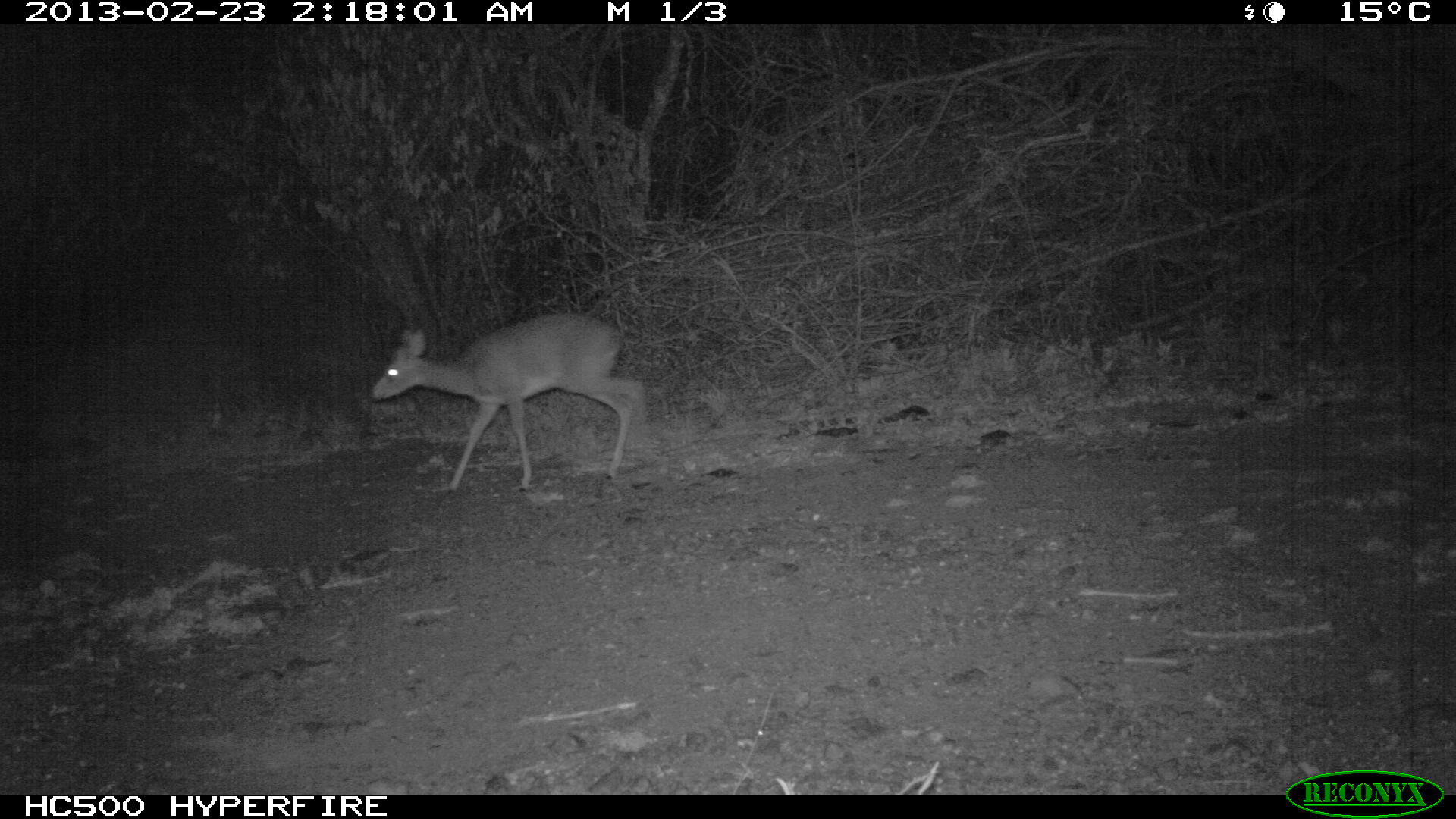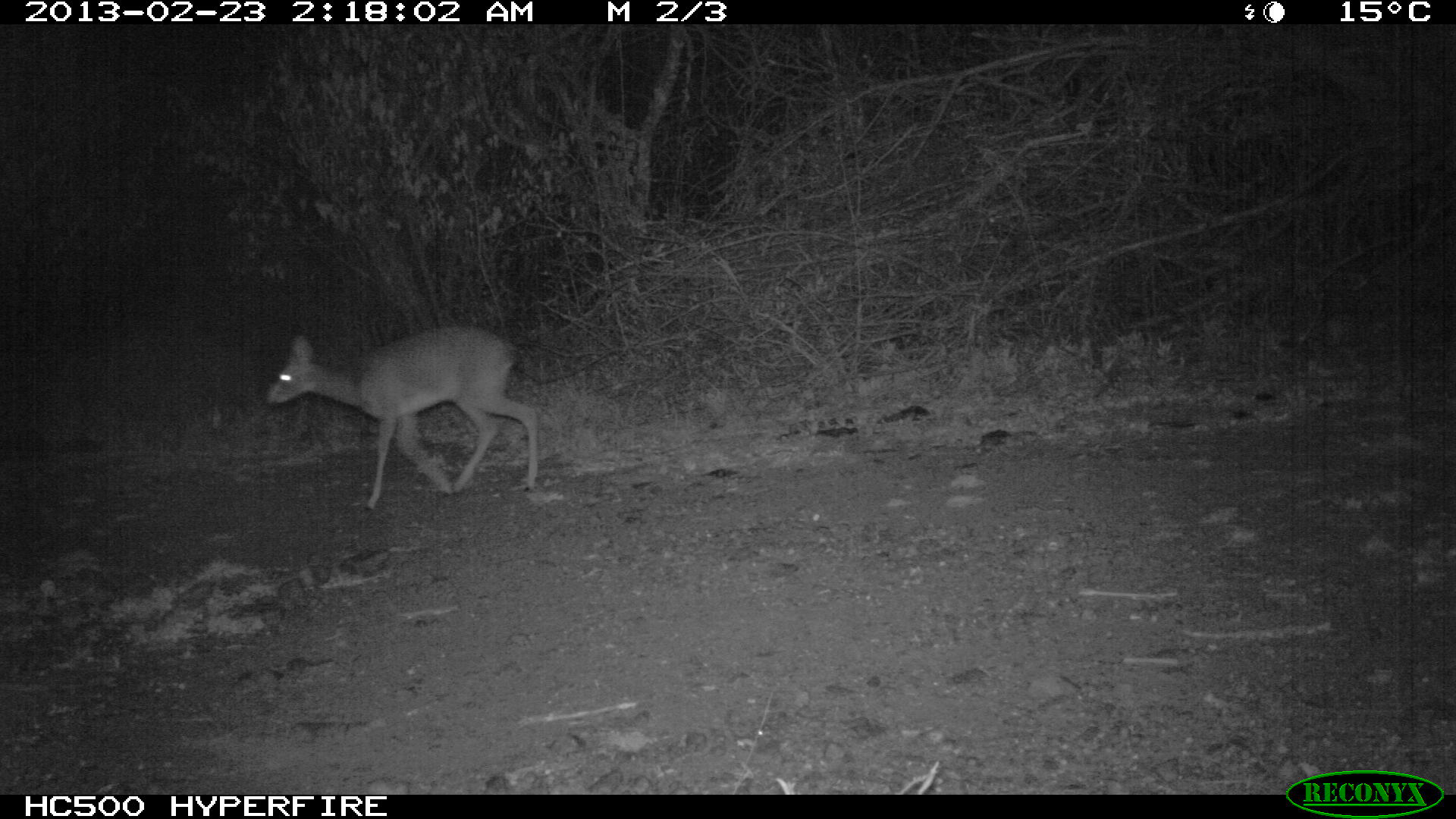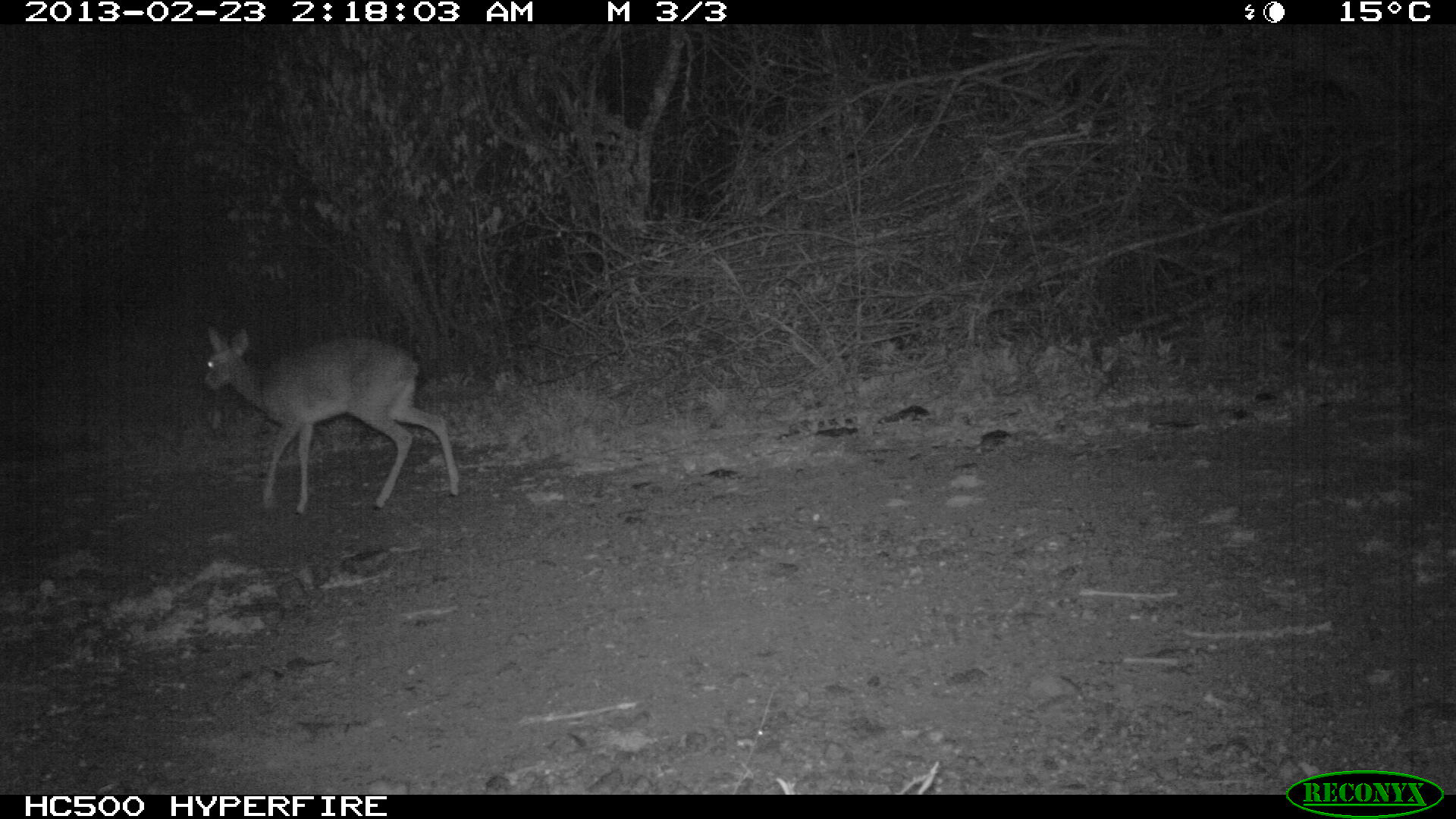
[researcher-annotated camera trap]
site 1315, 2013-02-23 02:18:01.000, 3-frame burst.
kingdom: Animalia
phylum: Chordata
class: Mammalia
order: Artiodactyla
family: Bovidae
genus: Madoqua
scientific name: Madoqua guentheri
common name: günther's dik-dik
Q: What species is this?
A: Madoqua guentheri (günther's dik-dik).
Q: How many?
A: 1.